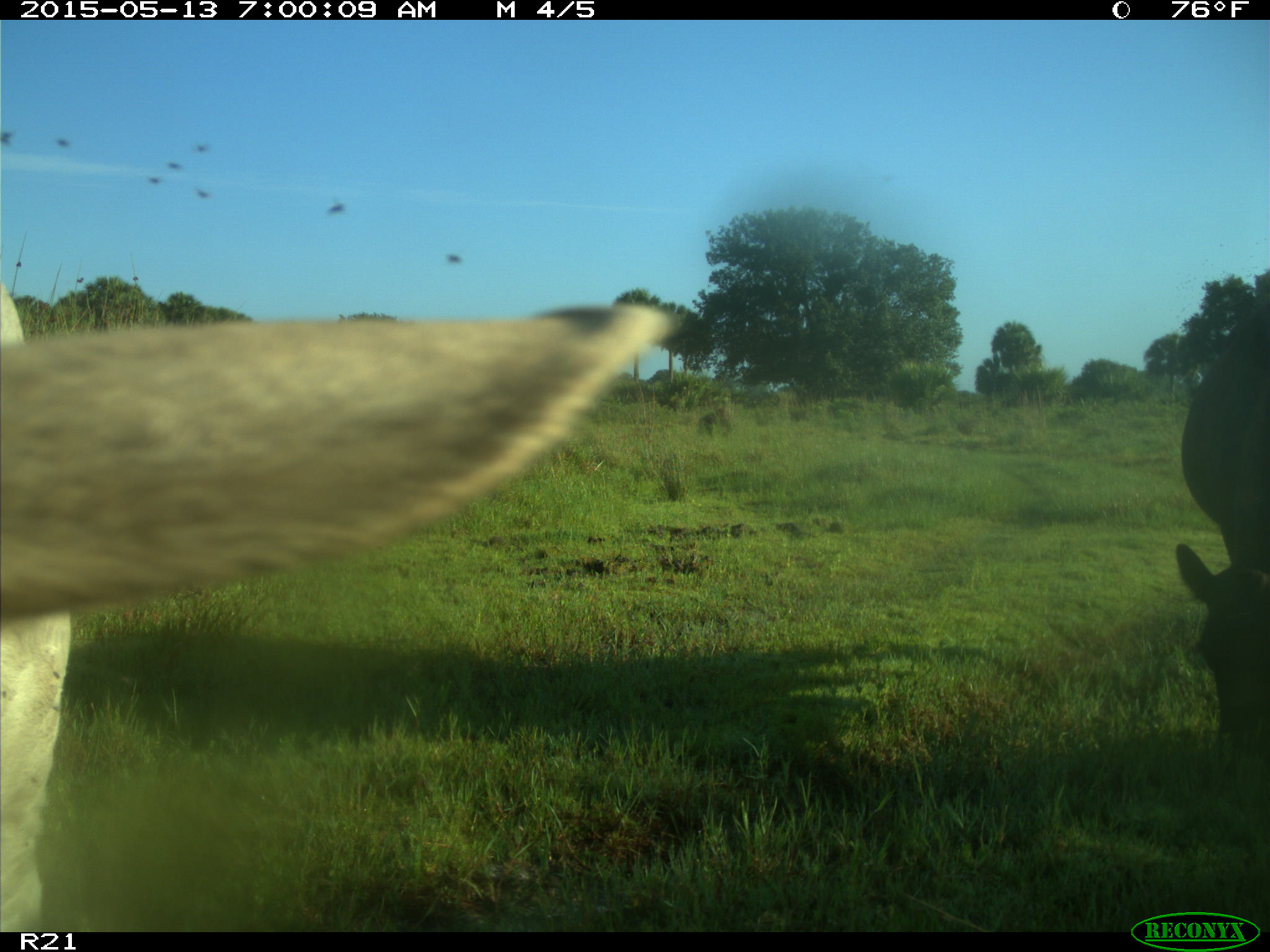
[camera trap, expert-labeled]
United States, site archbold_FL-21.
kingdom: Animalia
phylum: Chordata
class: Mammalia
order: Artiodactyla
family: Bovidae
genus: Bos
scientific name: Bos taurus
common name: domestic cow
Bos taurus (domestic cow).